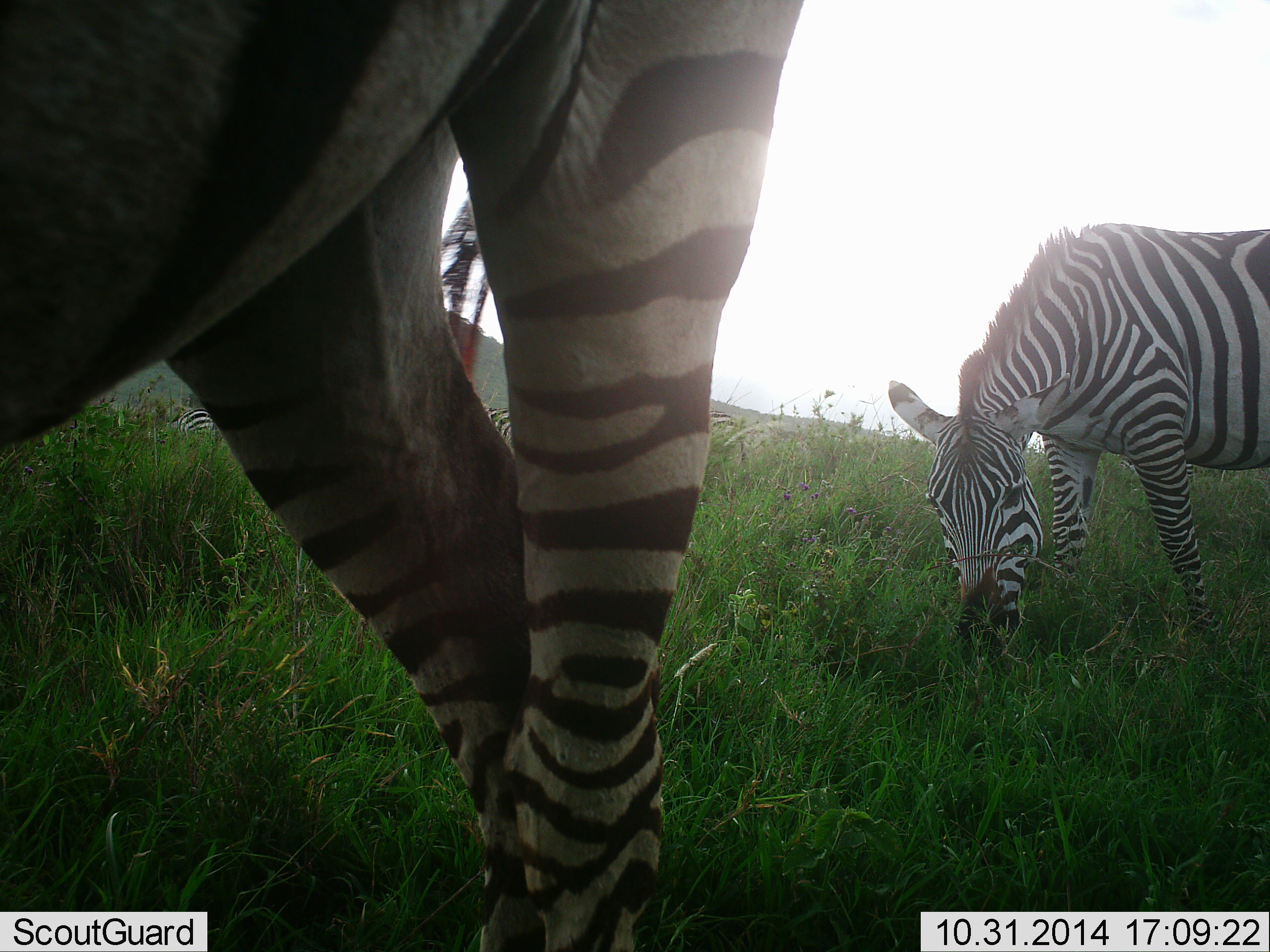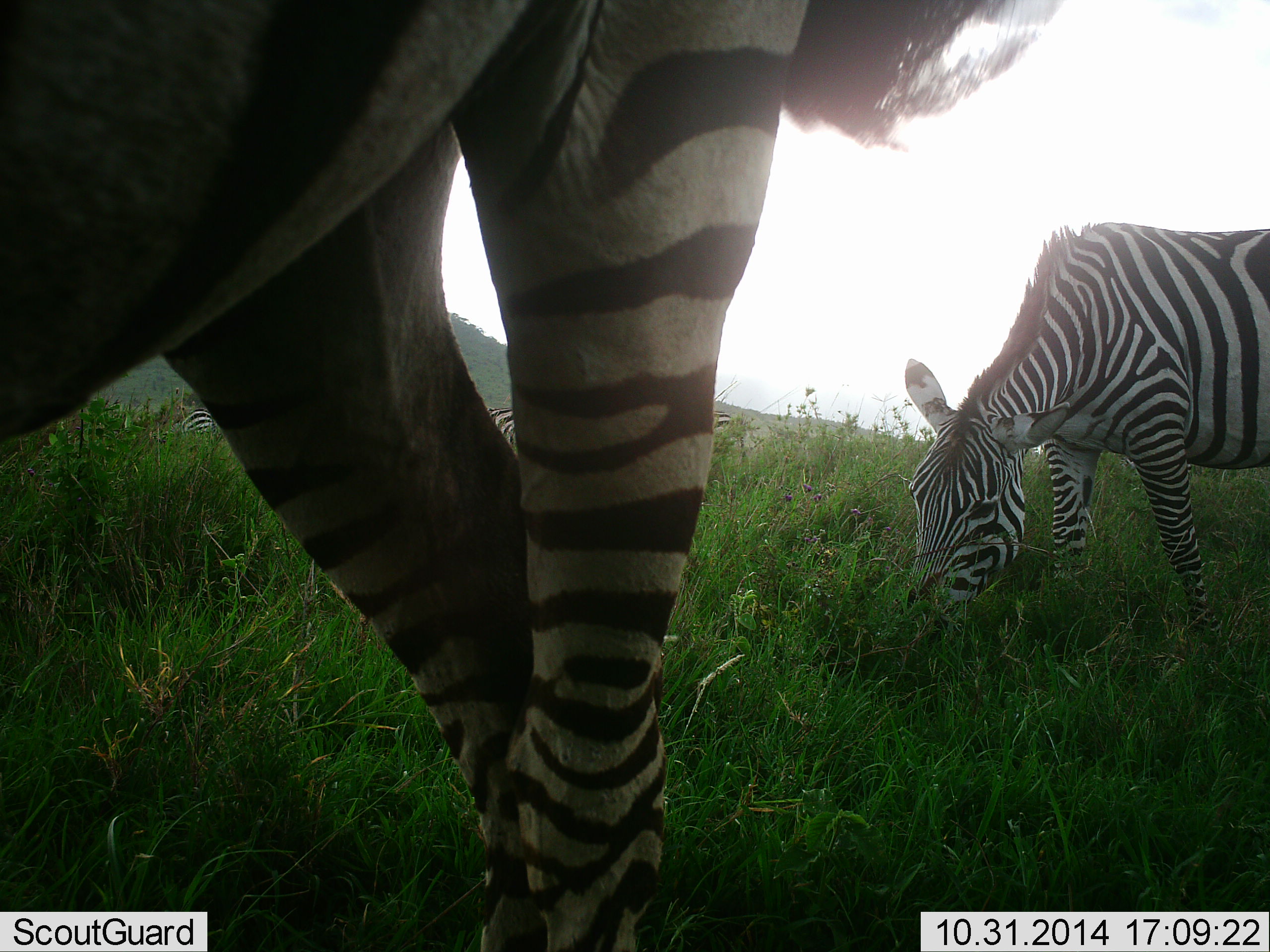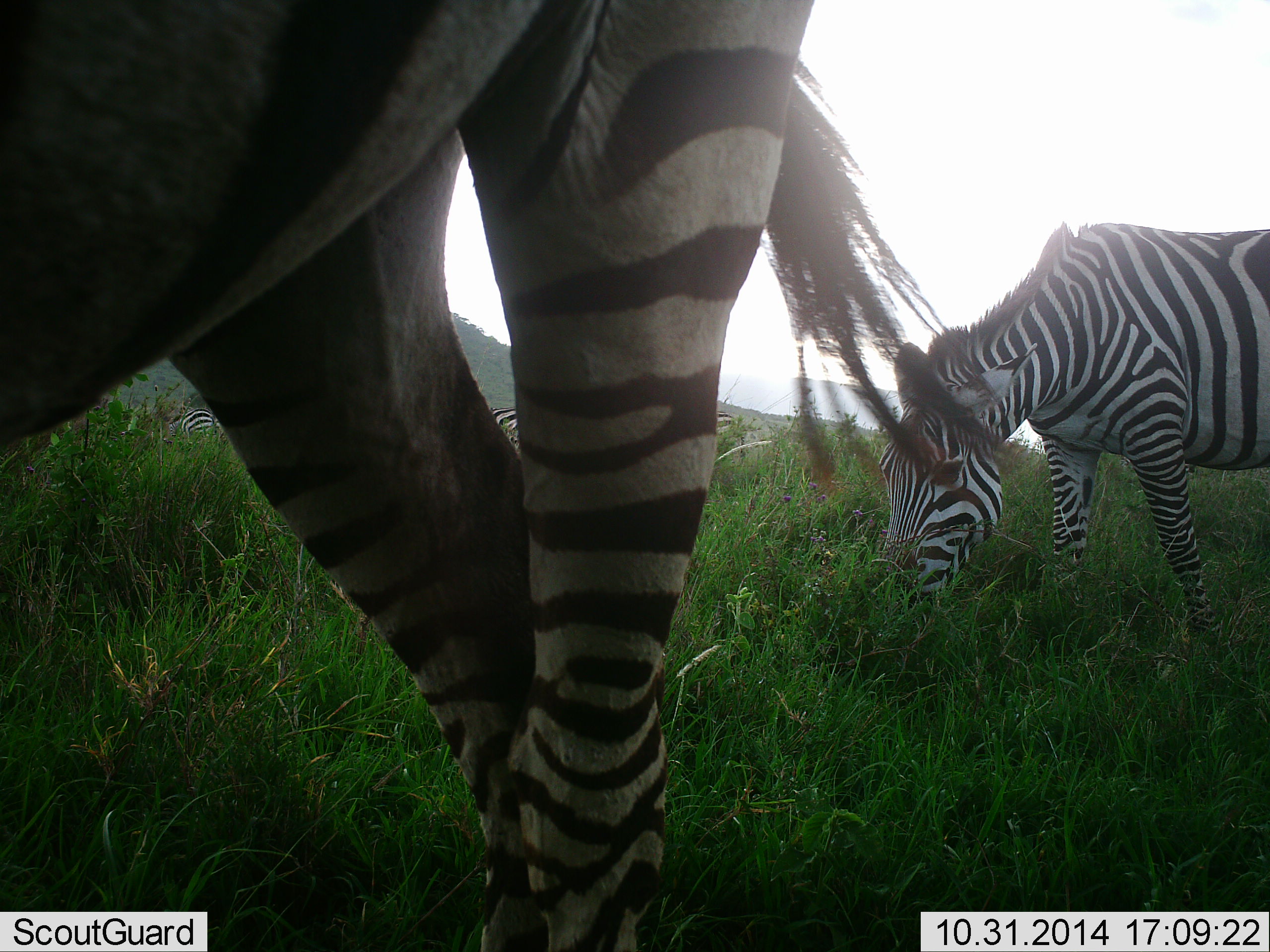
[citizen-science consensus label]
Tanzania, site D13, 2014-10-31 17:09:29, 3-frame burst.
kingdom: Animalia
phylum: Chordata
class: Mammalia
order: Perissodactyla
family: Equidae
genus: Equus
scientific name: Equus quagga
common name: plains zebra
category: zebra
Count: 4.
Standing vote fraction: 30%.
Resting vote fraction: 10%.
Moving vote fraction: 10%.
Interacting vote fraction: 0%.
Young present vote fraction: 0%.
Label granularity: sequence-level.